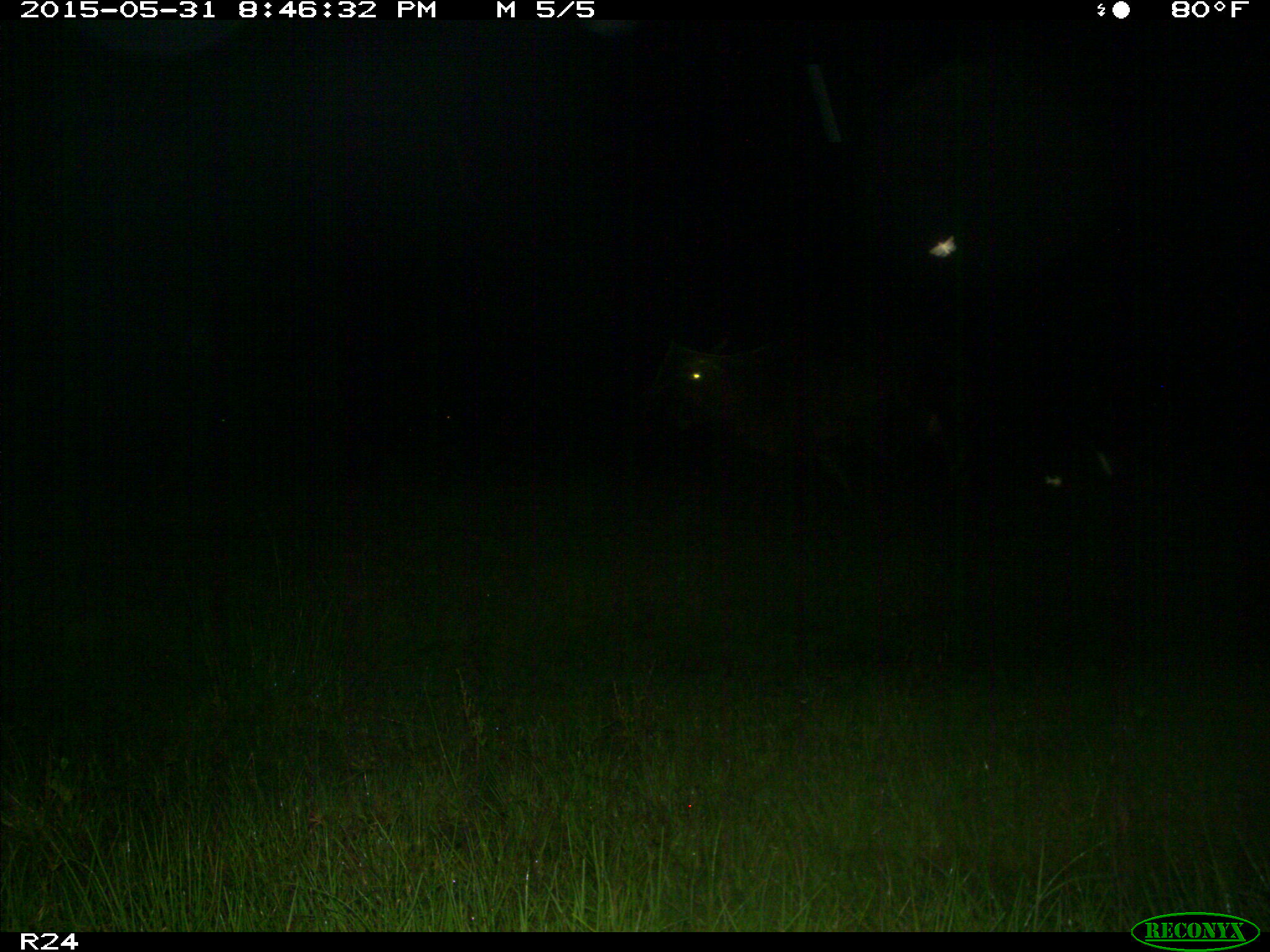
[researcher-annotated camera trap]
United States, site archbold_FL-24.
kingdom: Animalia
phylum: Chordata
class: Mammalia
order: Artiodactyla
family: Bovidae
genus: Bos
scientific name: Bos taurus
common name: domestic cow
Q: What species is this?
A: Bos taurus (domestic cow).